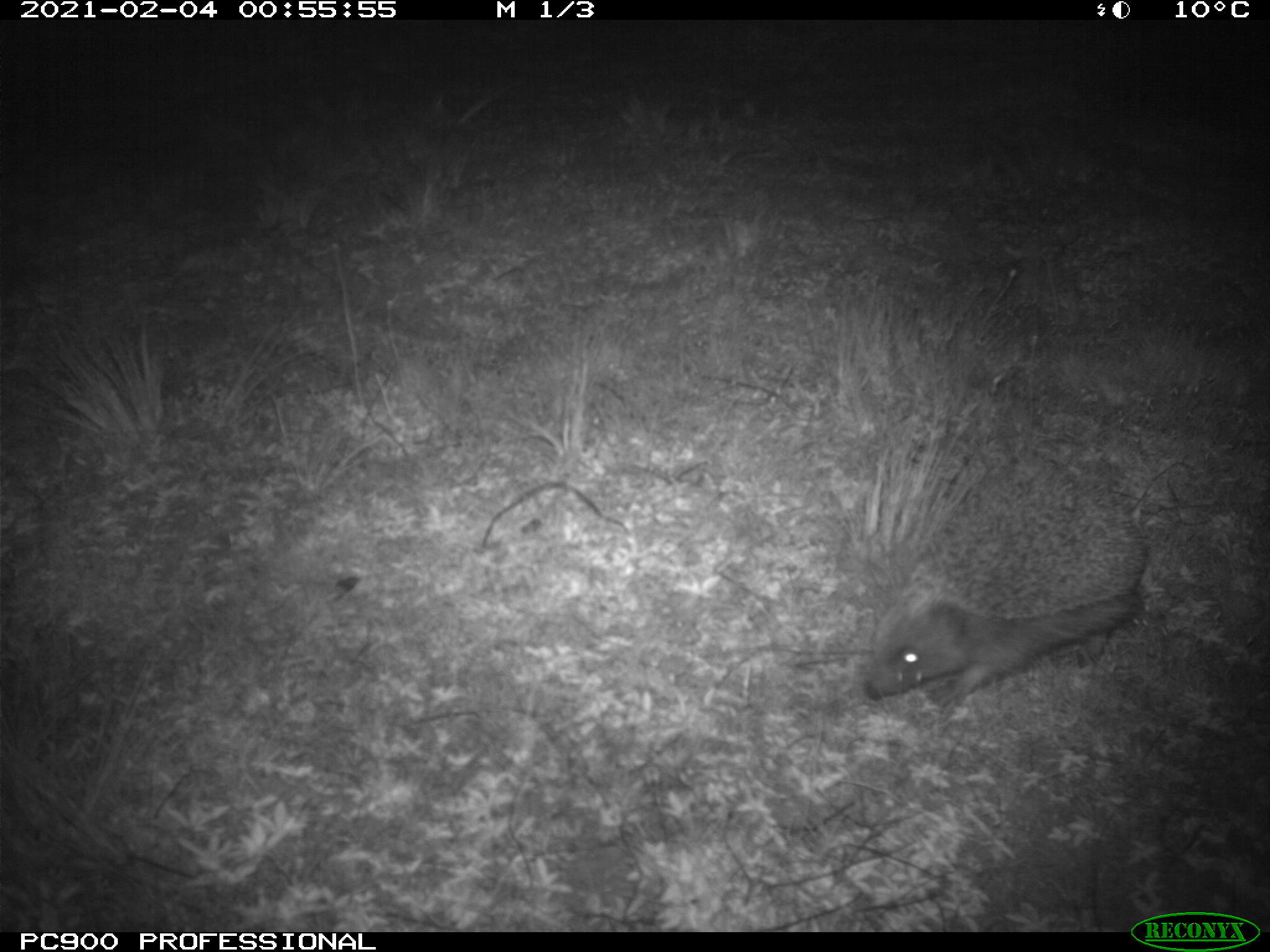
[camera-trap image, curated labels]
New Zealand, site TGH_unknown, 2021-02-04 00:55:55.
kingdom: Animalia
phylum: Chordata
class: Mammalia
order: Eulipotyphla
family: Erinaceidae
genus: Erinaceus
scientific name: Erinaceus europaeus europaeus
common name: european hedgehog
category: hedgehog